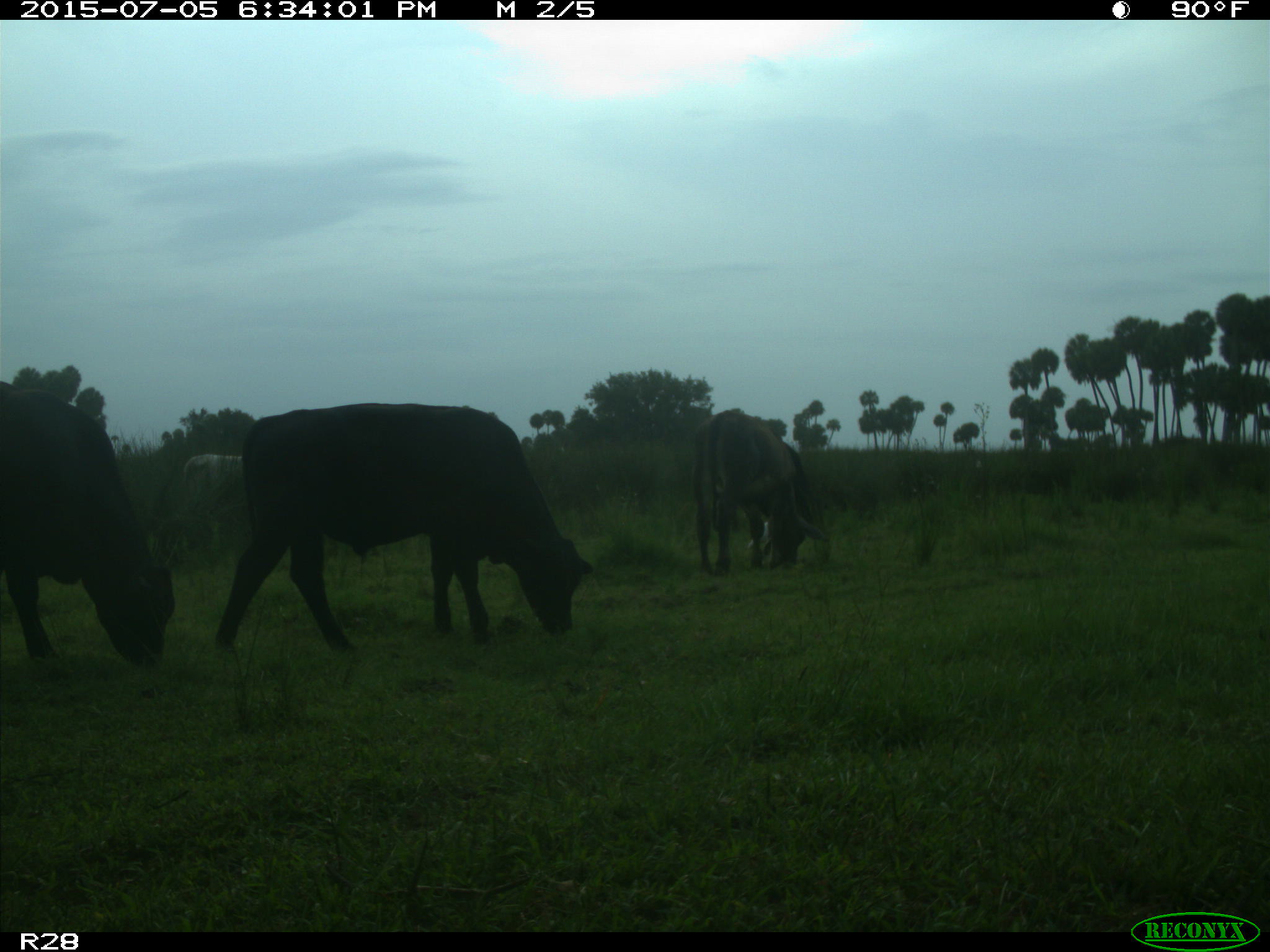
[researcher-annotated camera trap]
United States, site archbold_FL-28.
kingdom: Animalia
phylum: Chordata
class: Mammalia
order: Artiodactyla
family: Bovidae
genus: Bos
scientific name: Bos taurus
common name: domestic cow